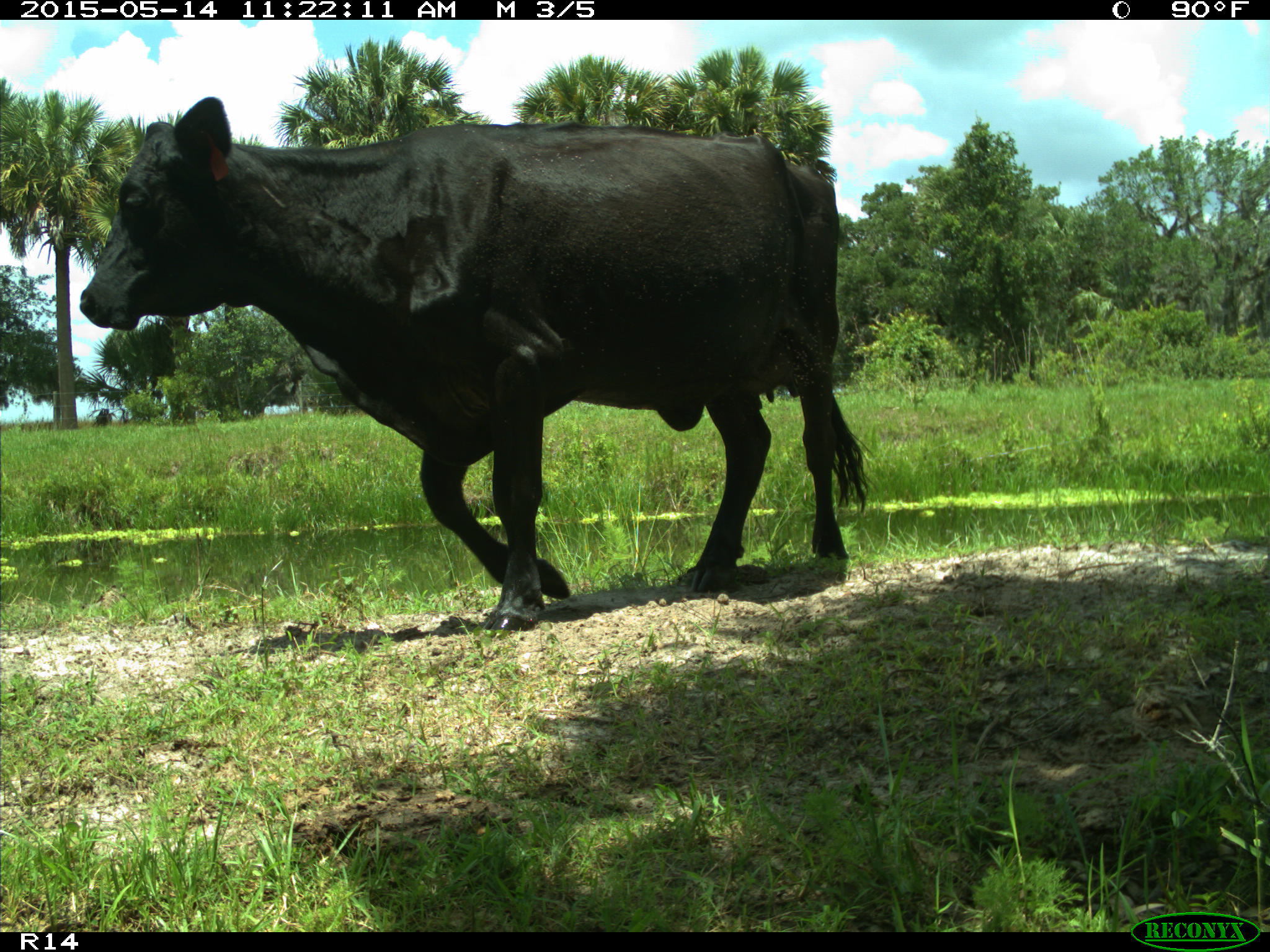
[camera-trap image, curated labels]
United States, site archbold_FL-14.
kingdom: Animalia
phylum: Chordata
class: Mammalia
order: Artiodactyla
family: Bovidae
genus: Bos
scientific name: Bos taurus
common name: domestic cow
Bos taurus (domestic cow).